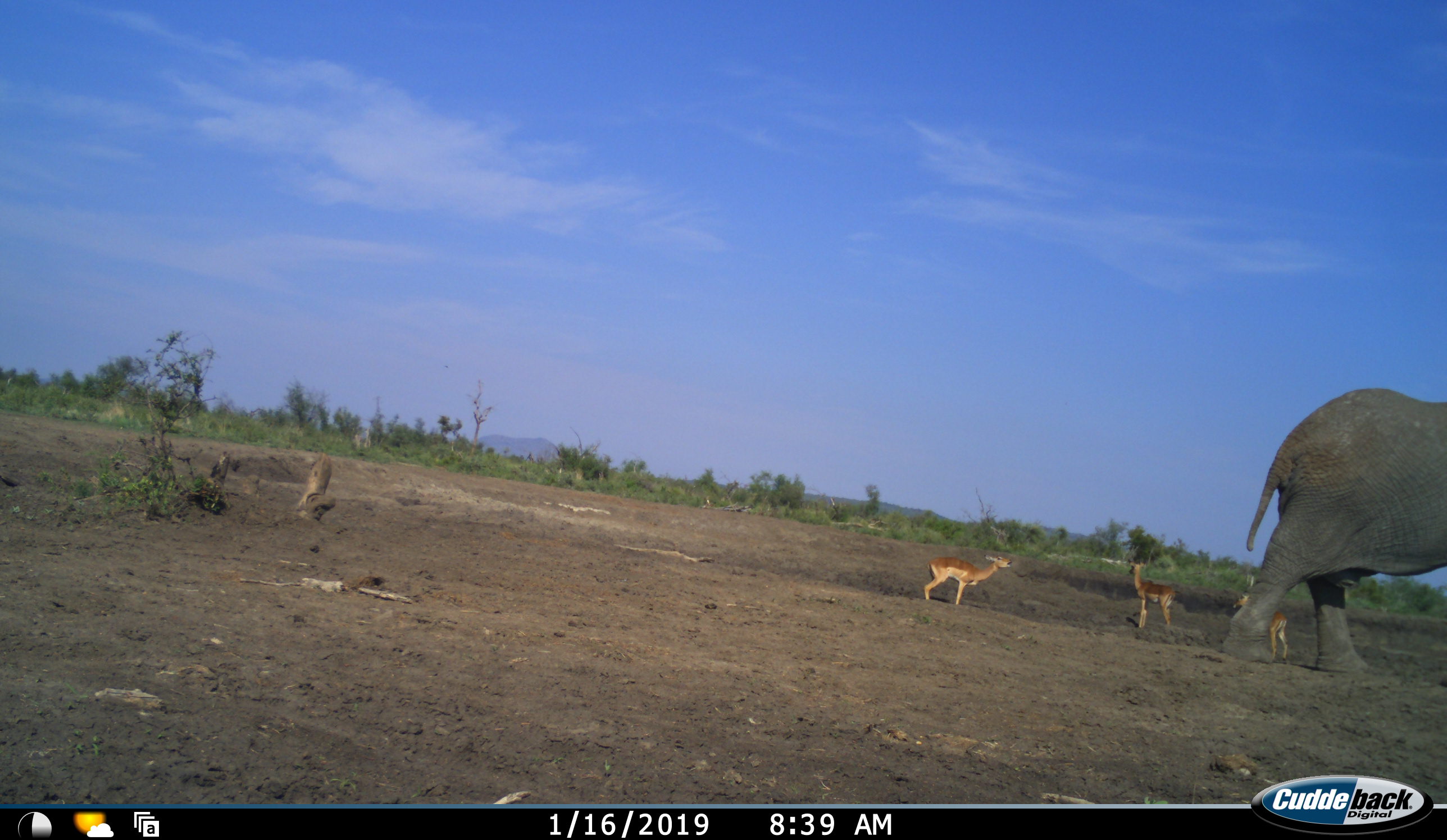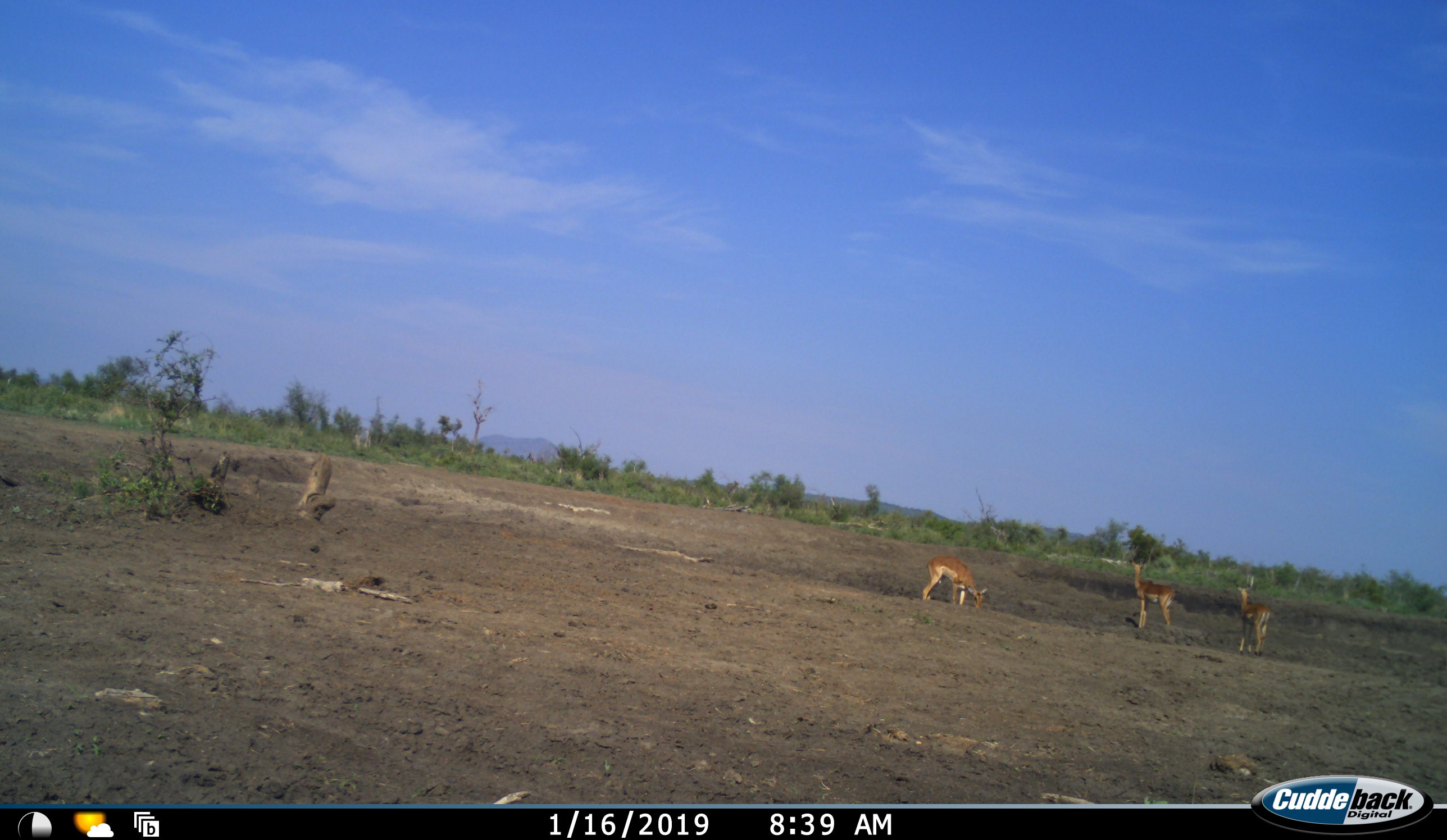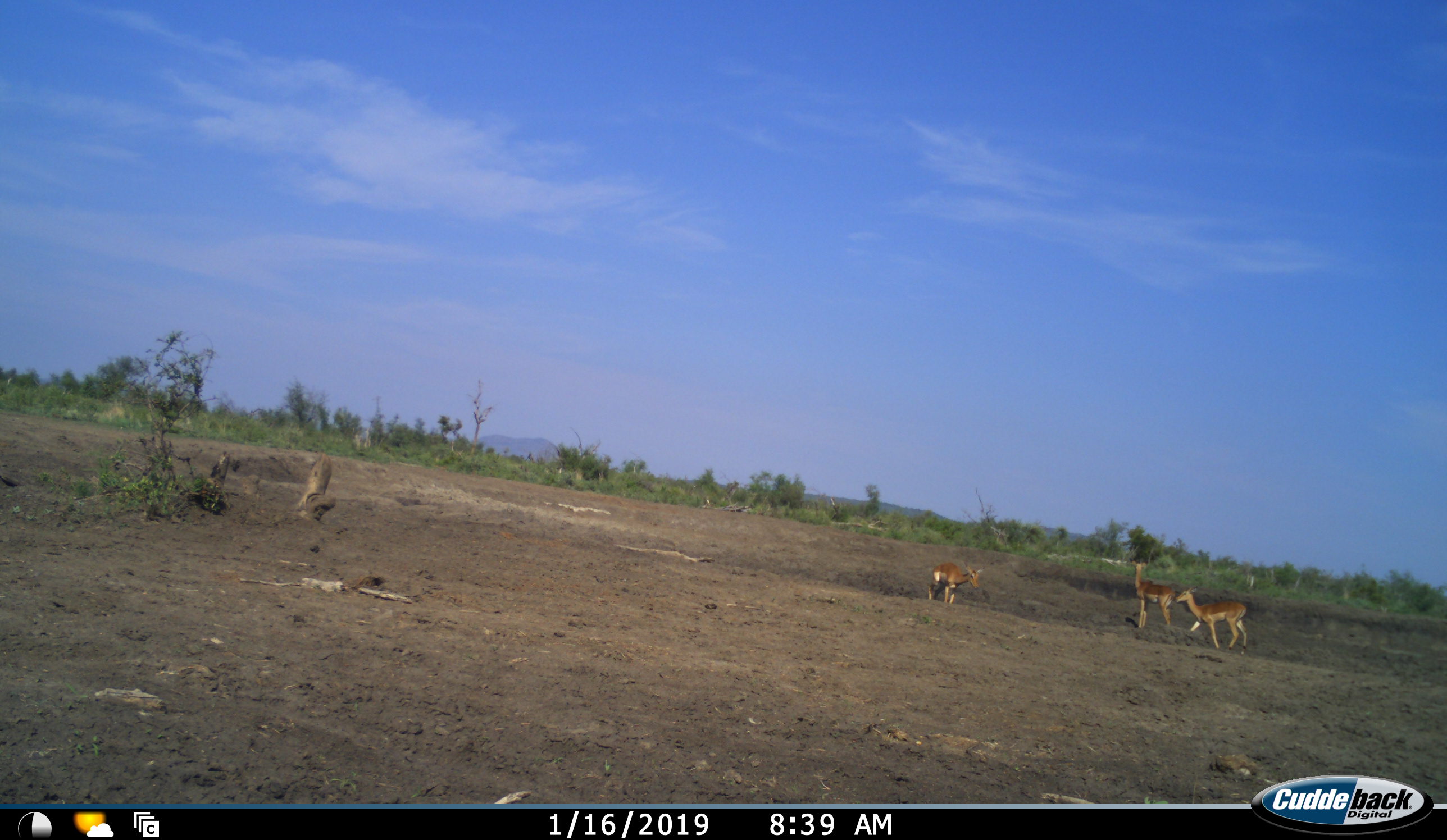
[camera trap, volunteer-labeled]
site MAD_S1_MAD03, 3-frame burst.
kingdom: Animalia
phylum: Chordata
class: Mammalia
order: Proboscidea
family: Elephantidae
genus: Loxodonta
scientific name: Loxodonta africana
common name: african bush elephant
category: elephant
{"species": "elephant (african bush elephant) (Loxodonta africana)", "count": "1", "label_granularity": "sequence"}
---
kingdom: Animalia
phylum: Chordata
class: Mammalia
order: Artiodactyla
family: Bovidae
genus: Aepyceros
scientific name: Aepyceros melampus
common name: impala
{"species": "impala (Aepyceros melampus)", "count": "3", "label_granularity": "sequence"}